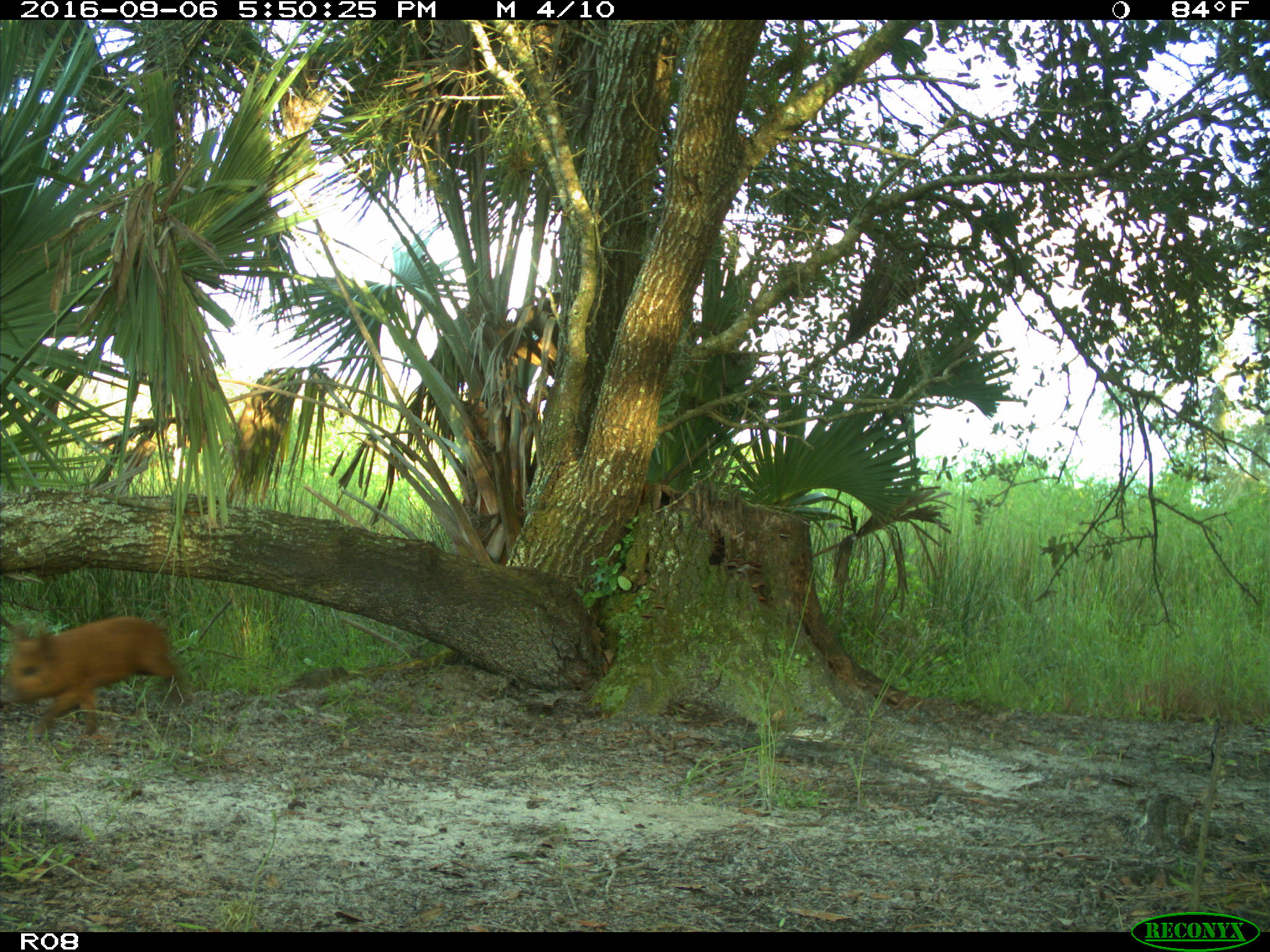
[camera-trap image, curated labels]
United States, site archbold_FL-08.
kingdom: Animalia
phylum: Chordata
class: Mammalia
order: Artiodactyla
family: Suidae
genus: Sus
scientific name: Sus scrofa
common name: wild boar